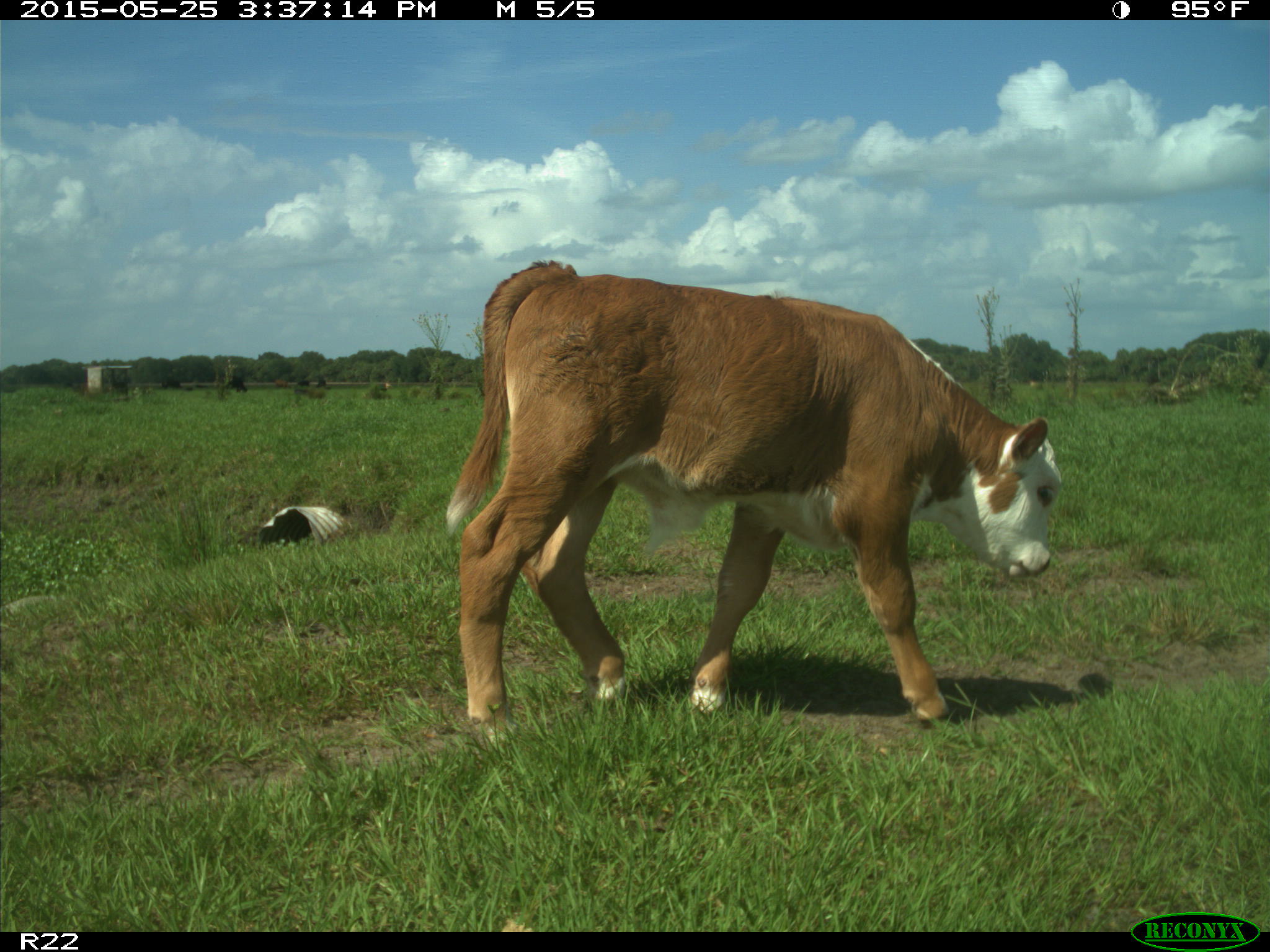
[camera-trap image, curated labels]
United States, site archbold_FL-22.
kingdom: Animalia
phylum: Chordata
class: Mammalia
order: Artiodactyla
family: Bovidae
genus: Bos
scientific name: Bos taurus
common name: domestic cow